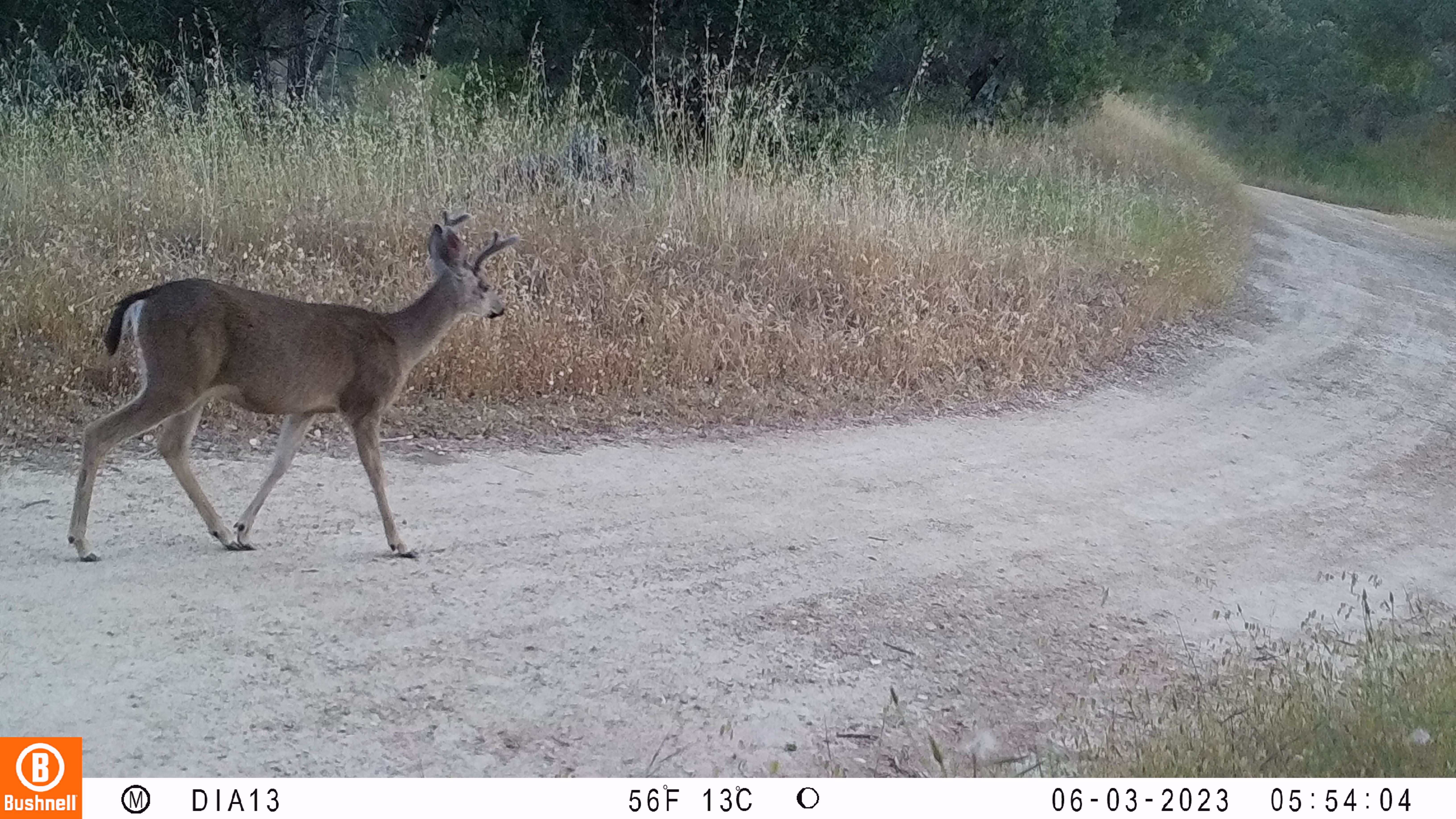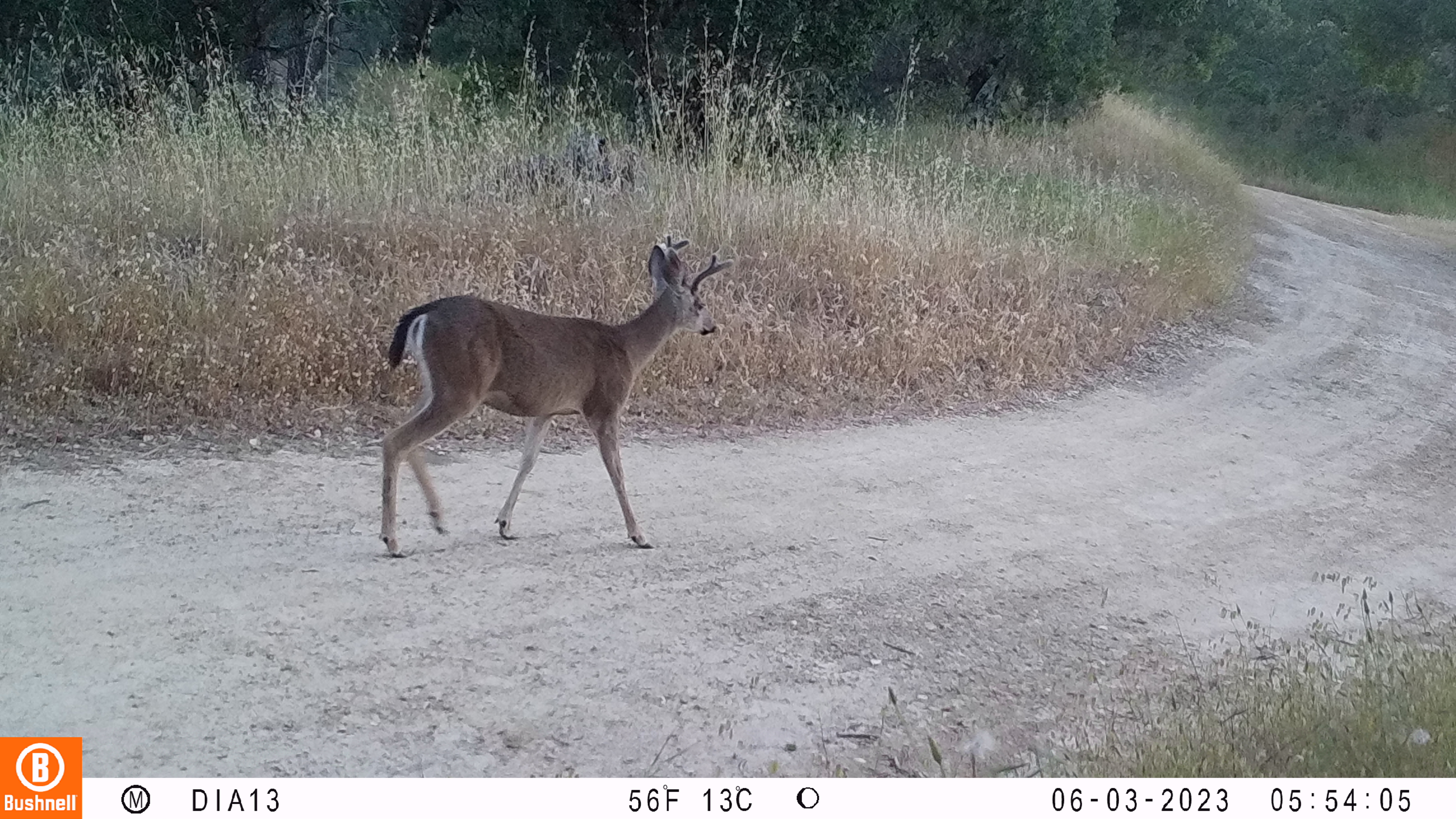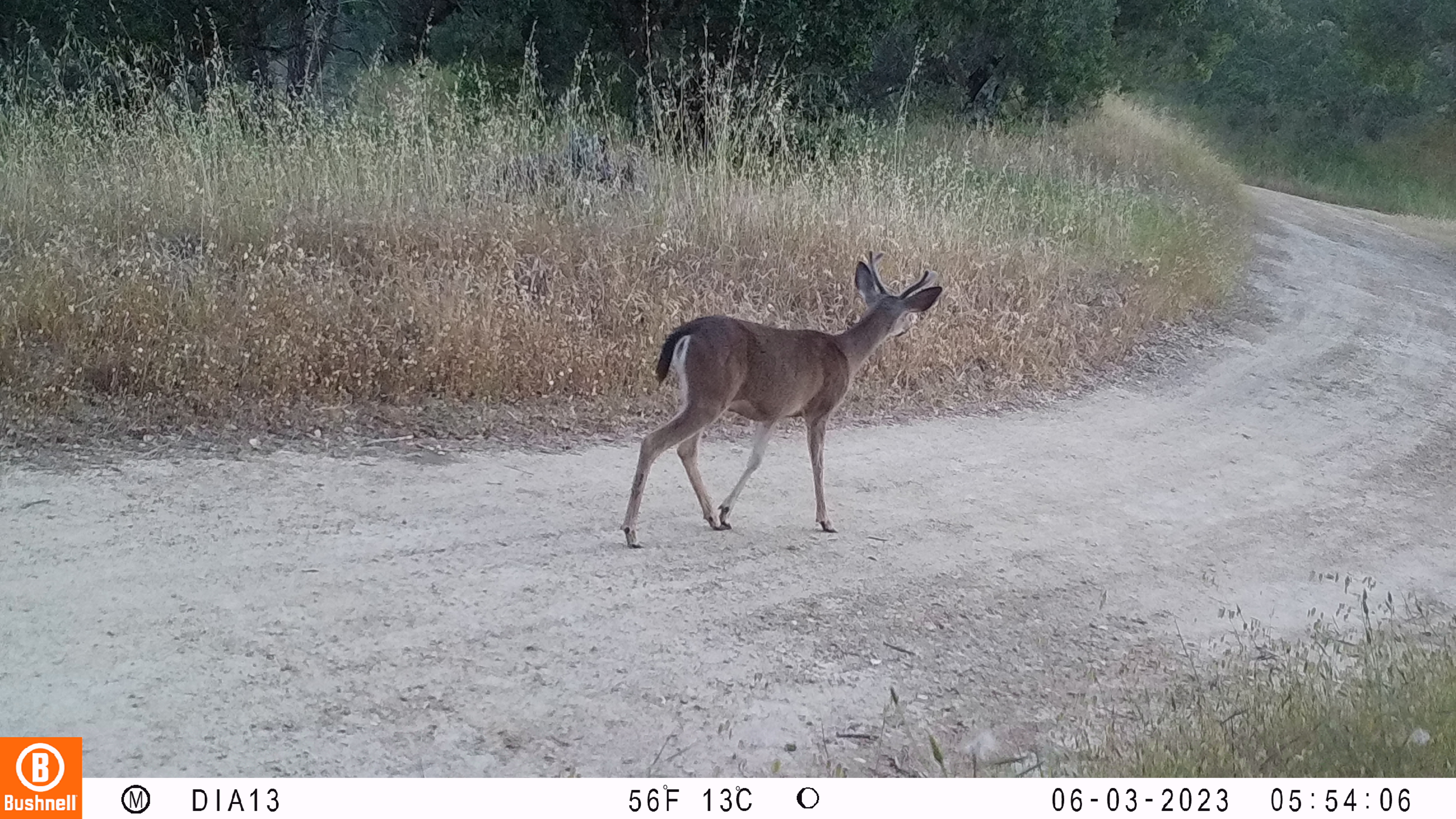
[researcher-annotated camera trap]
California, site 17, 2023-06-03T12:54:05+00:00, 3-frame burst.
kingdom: Animalia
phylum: Chordata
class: Mammalia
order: Artiodactyla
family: Cervidae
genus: Odocoileus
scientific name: Odocoileus hemionus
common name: mule deer